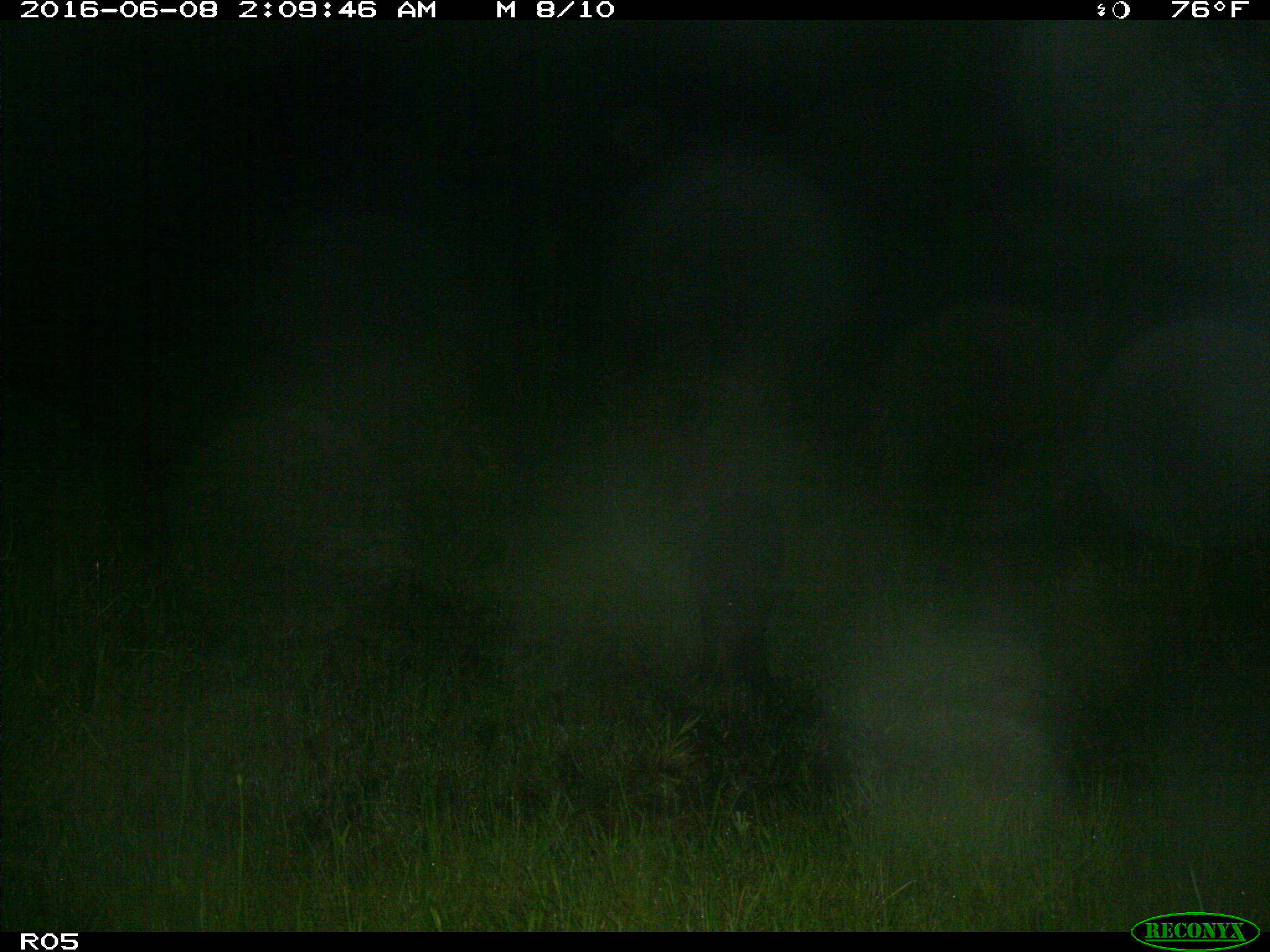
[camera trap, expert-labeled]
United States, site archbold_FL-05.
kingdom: Animalia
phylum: Chordata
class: Mammalia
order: Artiodactyla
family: Suidae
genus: Sus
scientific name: Sus scrofa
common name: wild boar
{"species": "Sus scrofa (wild boar)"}